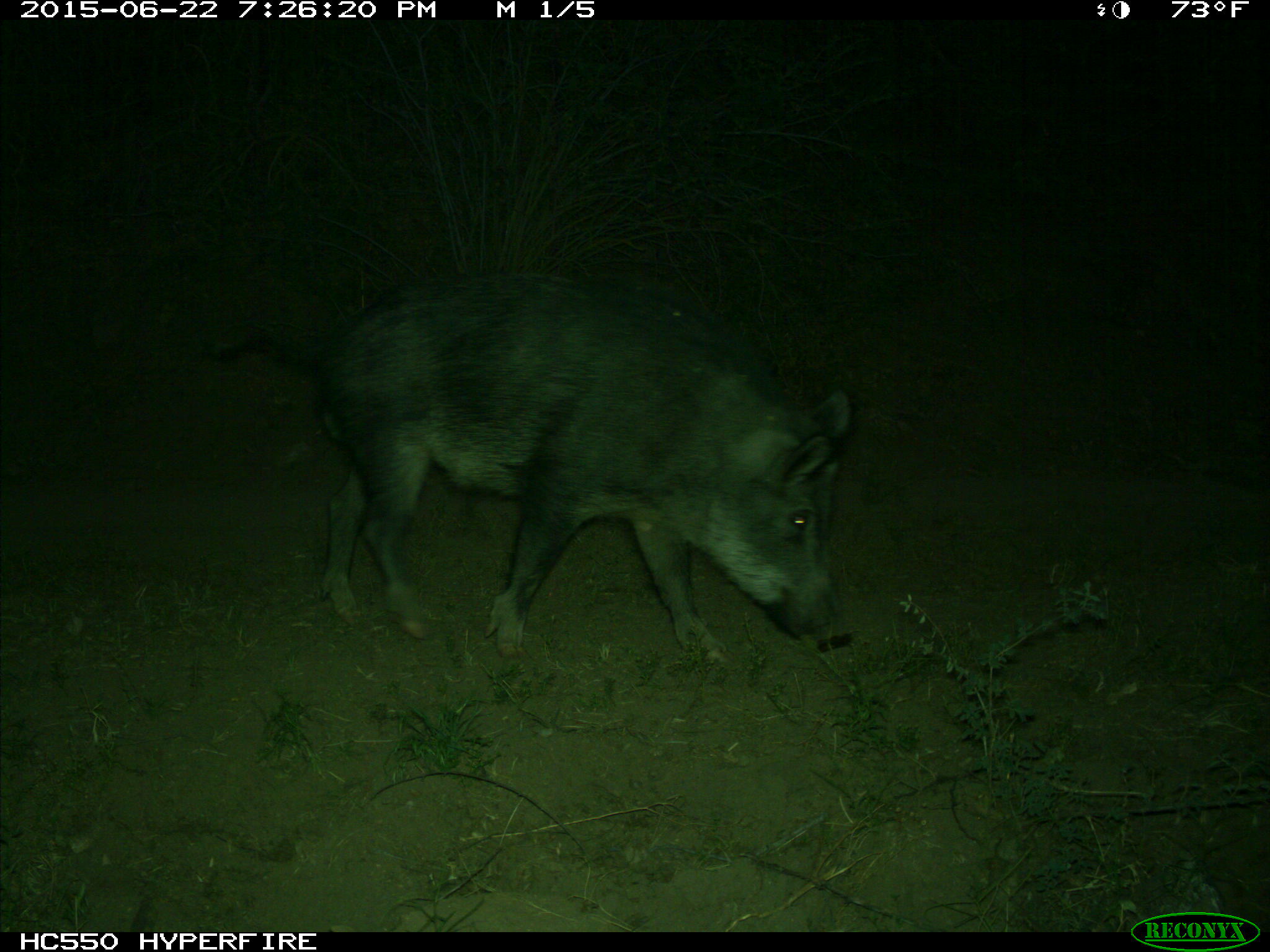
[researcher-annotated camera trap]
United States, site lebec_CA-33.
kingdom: Animalia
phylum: Chordata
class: Mammalia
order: Artiodactyla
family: Suidae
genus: Sus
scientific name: Sus scrofa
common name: wild boar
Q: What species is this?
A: Sus scrofa (wild boar).